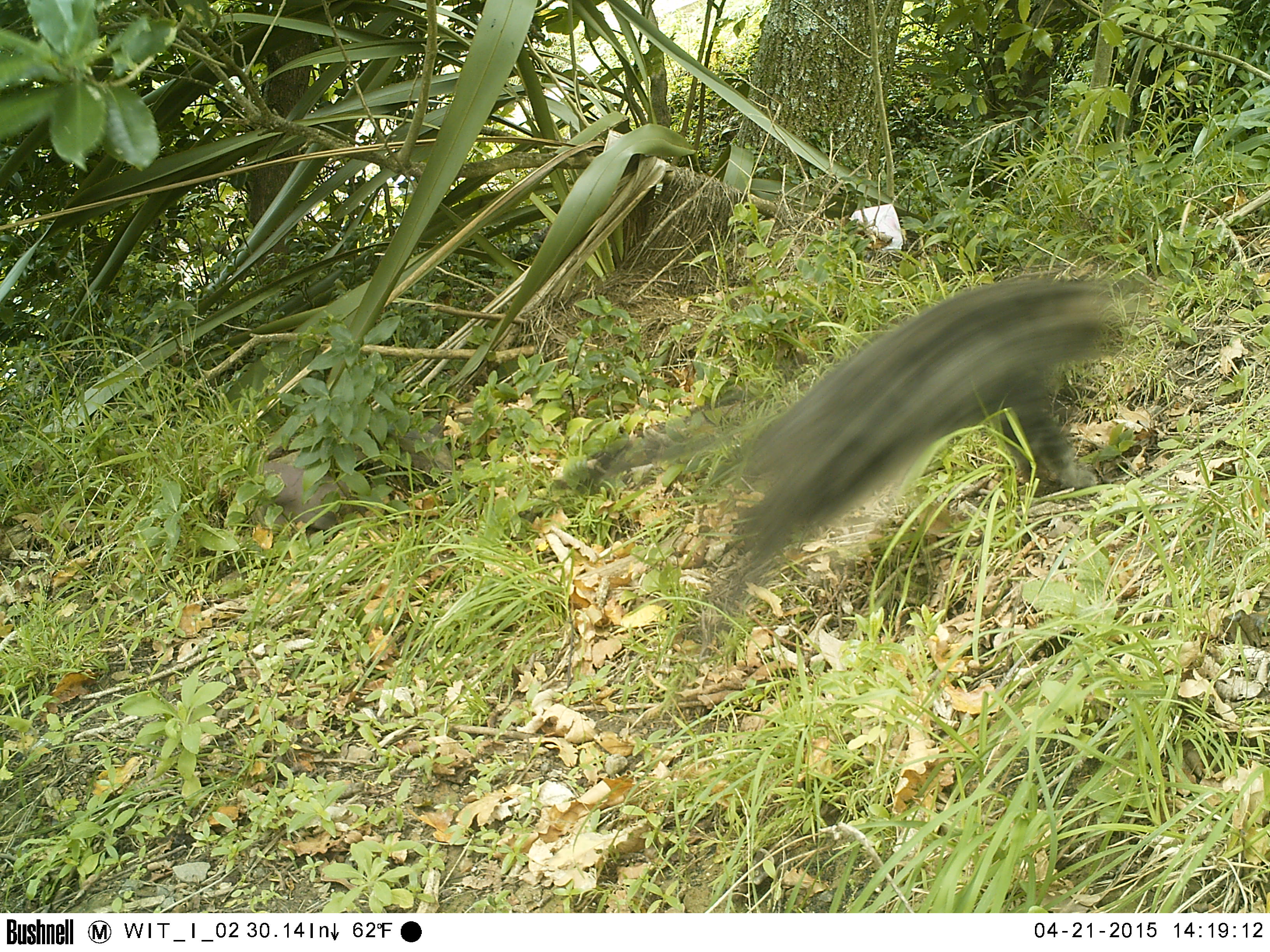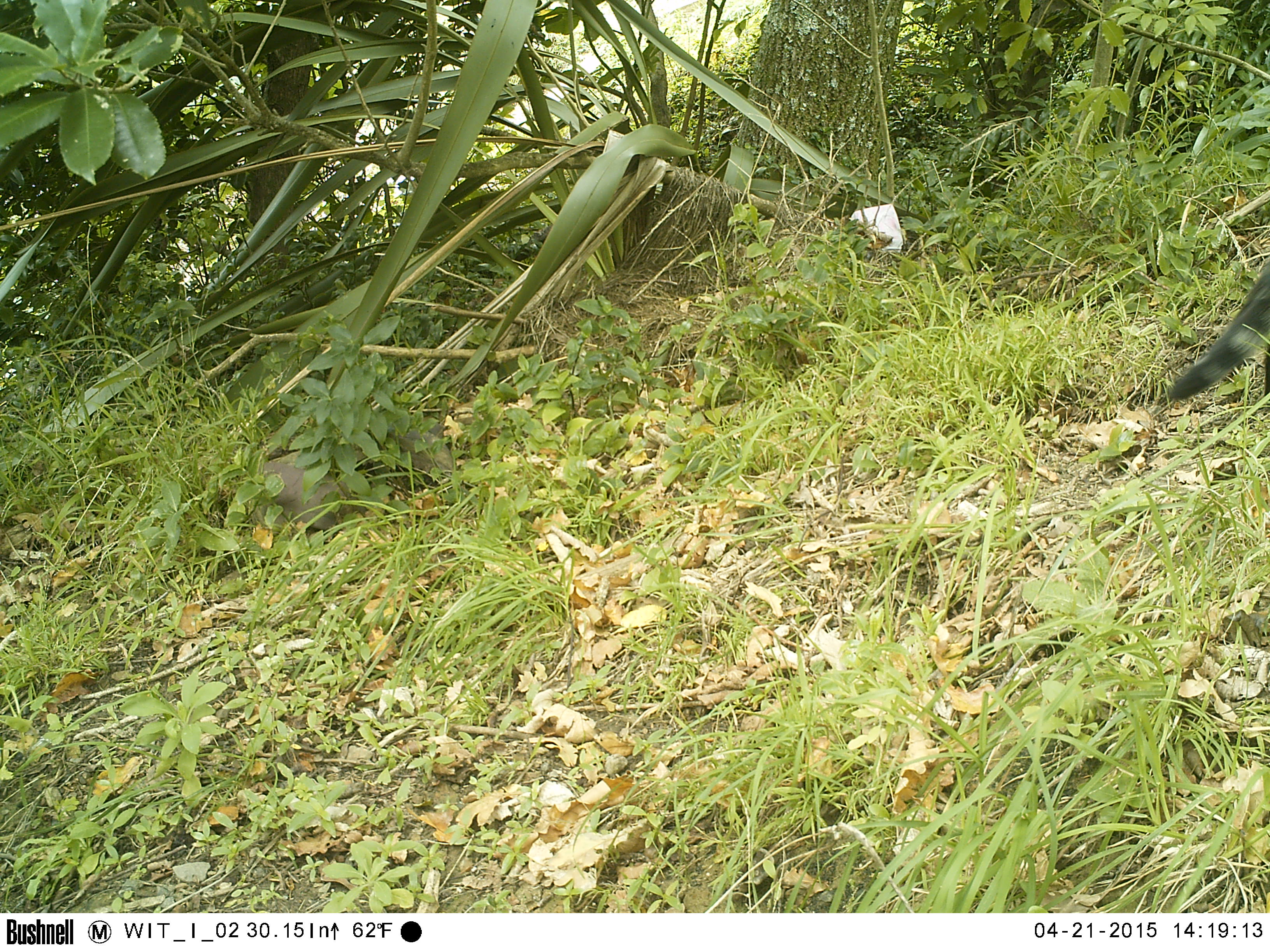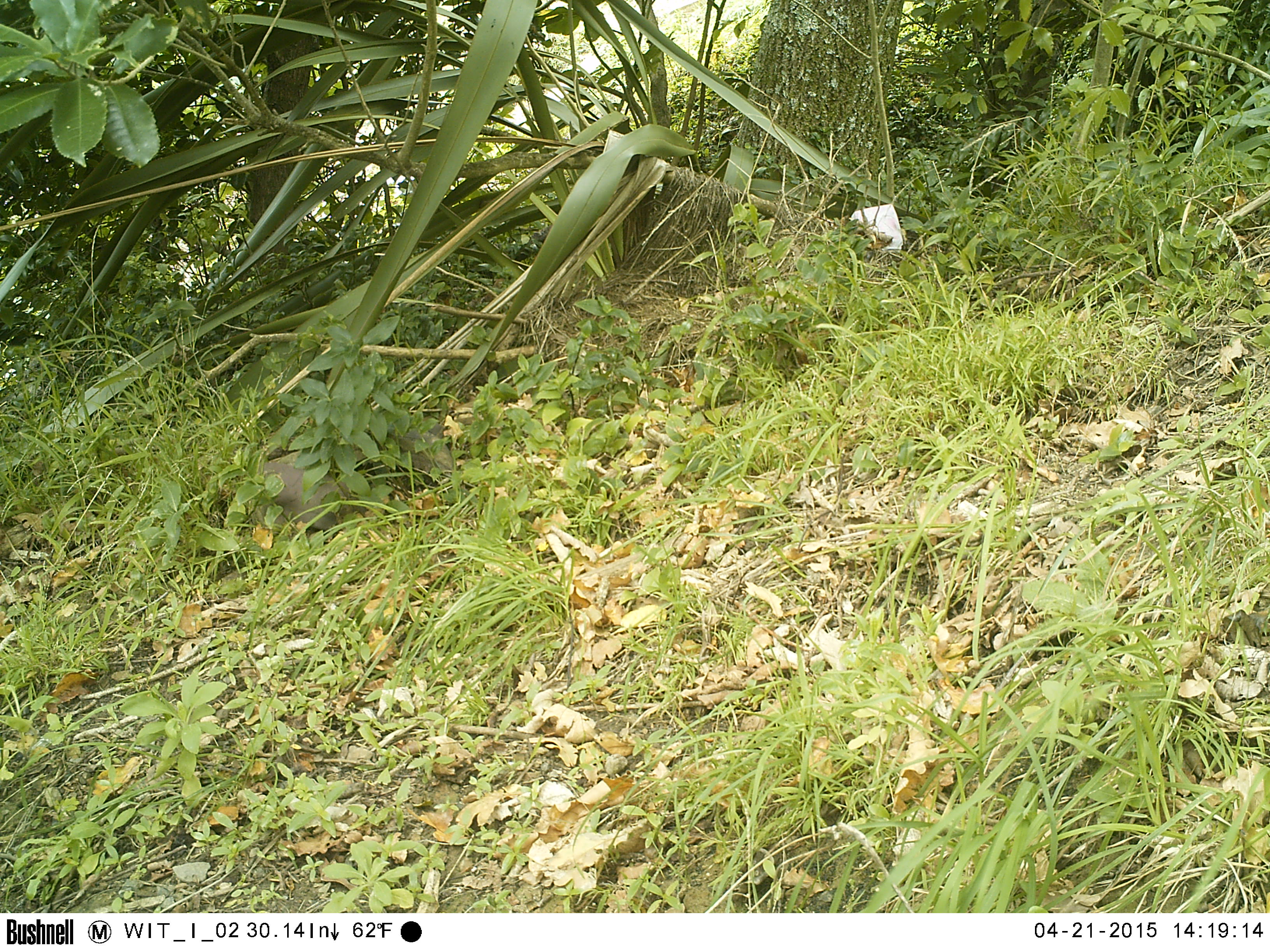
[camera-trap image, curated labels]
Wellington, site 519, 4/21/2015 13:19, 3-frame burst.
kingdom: Animalia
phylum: Chordata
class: Mammalia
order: Carnivora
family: Felidae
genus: Felis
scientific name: Felis catus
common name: cat